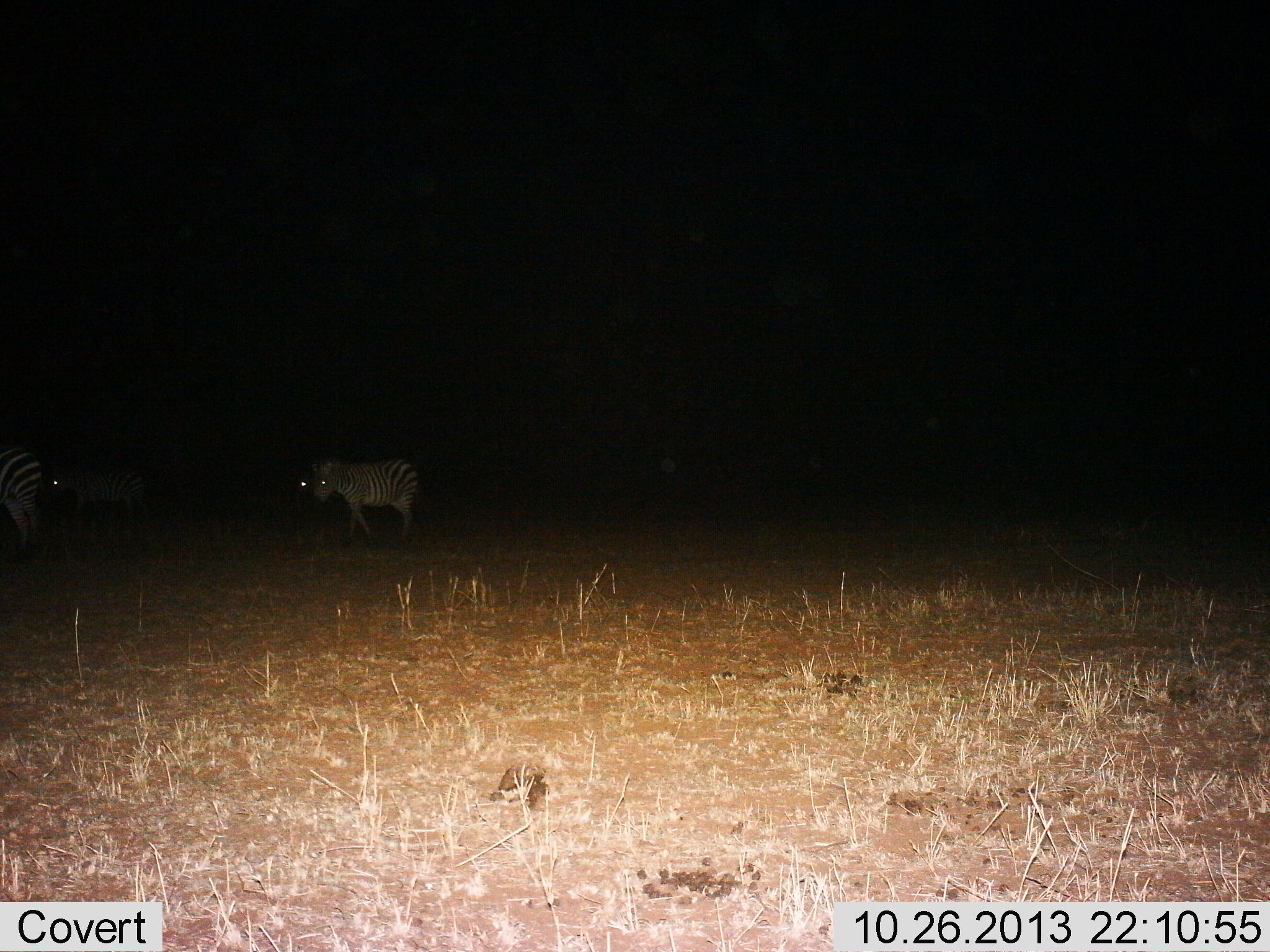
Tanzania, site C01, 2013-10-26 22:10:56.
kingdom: Animalia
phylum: Chordata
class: Mammalia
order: Perissodactyla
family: Equidae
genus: Equus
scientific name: Equus quagga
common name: plains zebra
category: zebra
Zebra (plains zebra) (Equus quagga), count 3. Behavior (volunteer vote fractions): standing 50%, resting 0%, moving 60%, interacting 0%. Young present (vote fraction): 10%. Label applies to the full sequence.